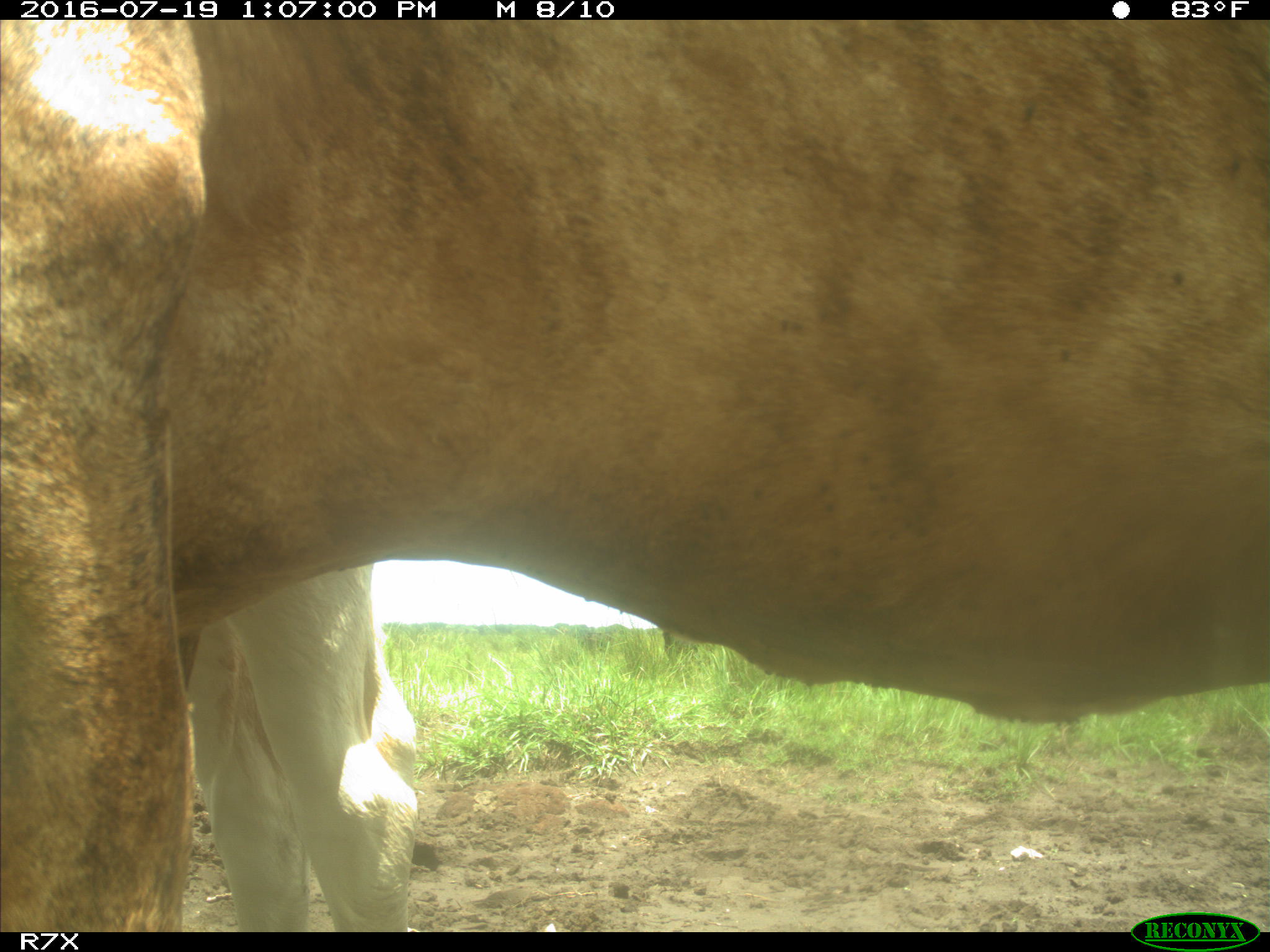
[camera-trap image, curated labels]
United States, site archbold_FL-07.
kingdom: Animalia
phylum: Chordata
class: Mammalia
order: Artiodactyla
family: Bovidae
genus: Bos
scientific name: Bos taurus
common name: domestic cow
Bos taurus (domestic cow).